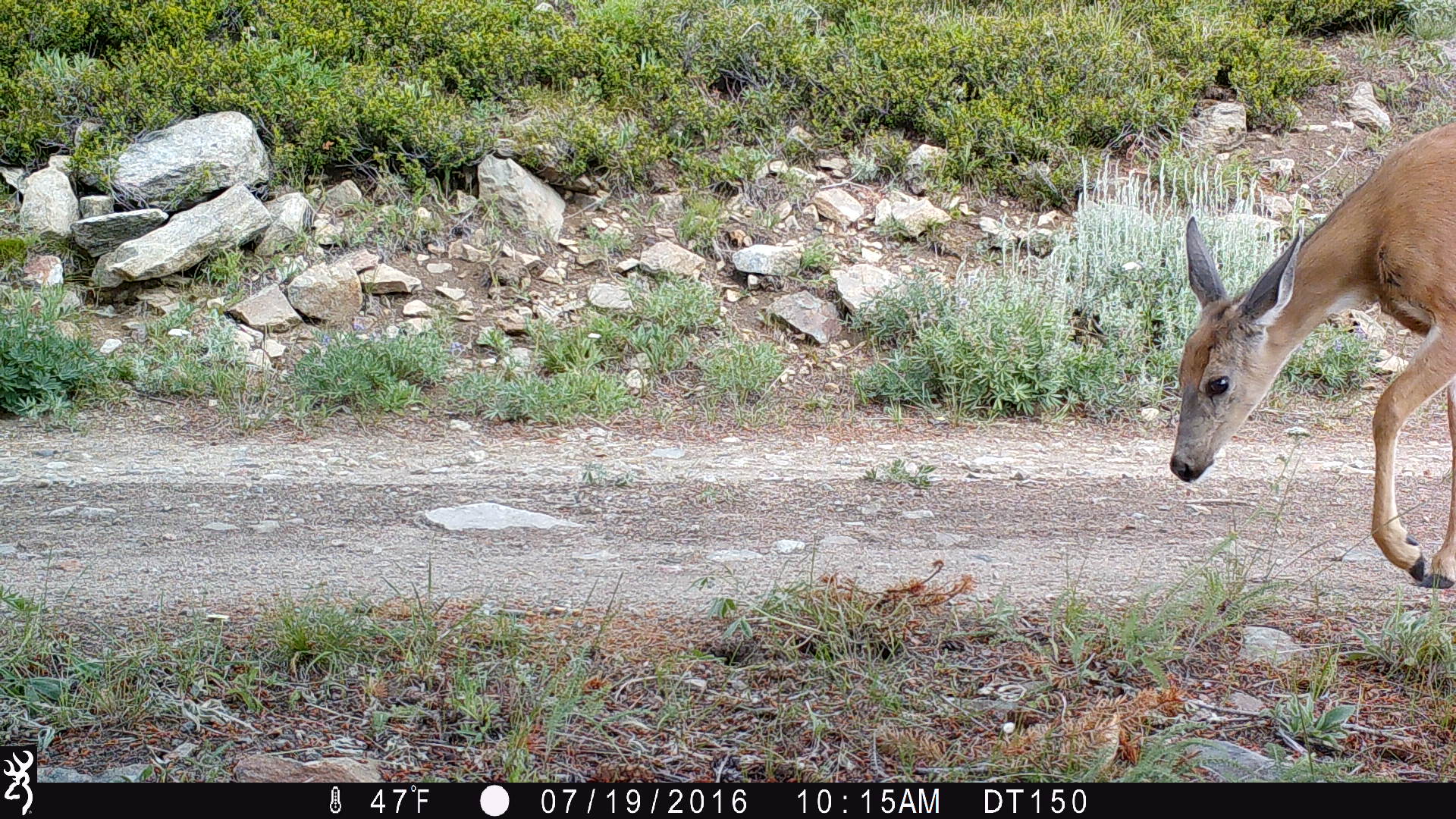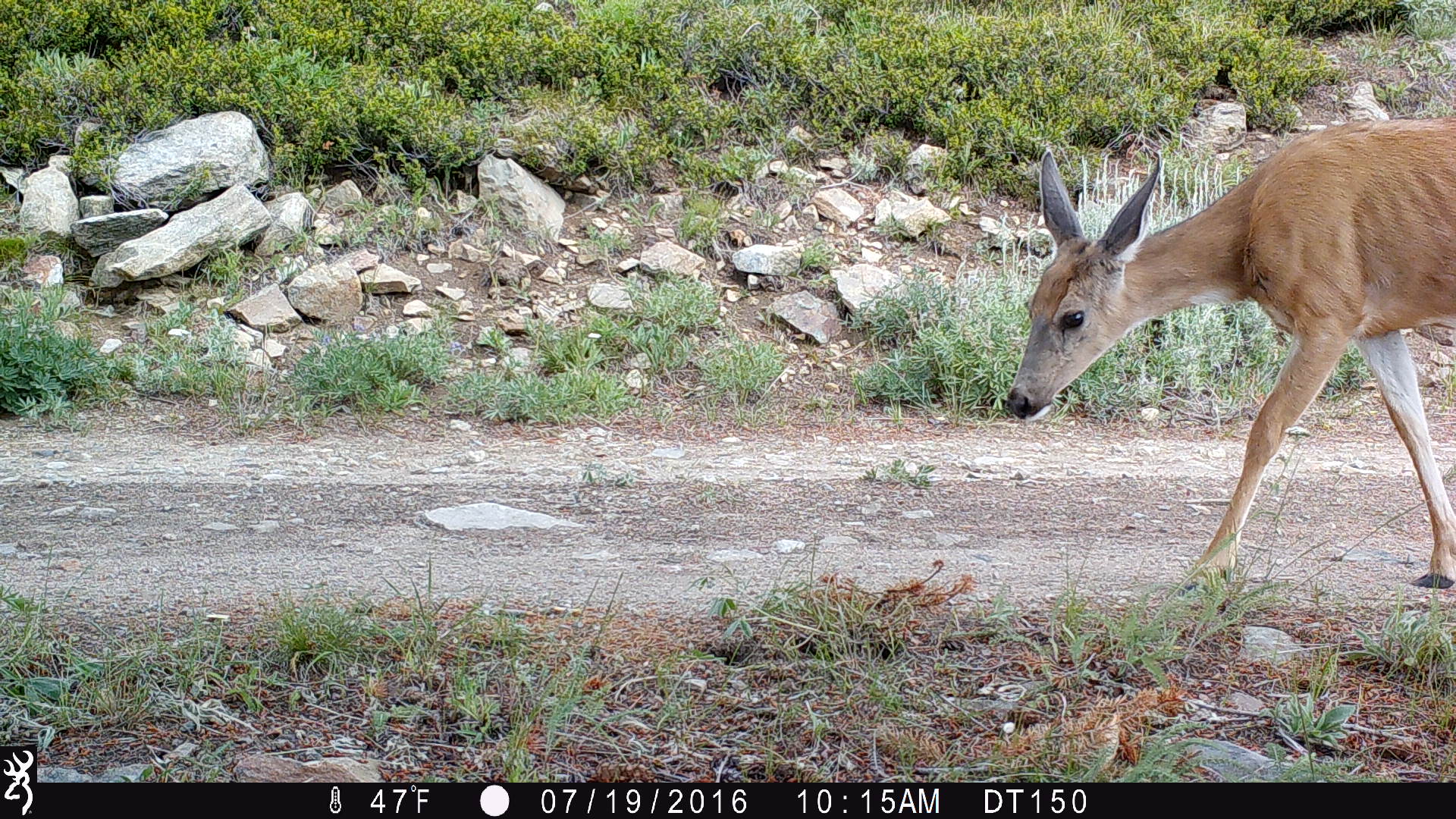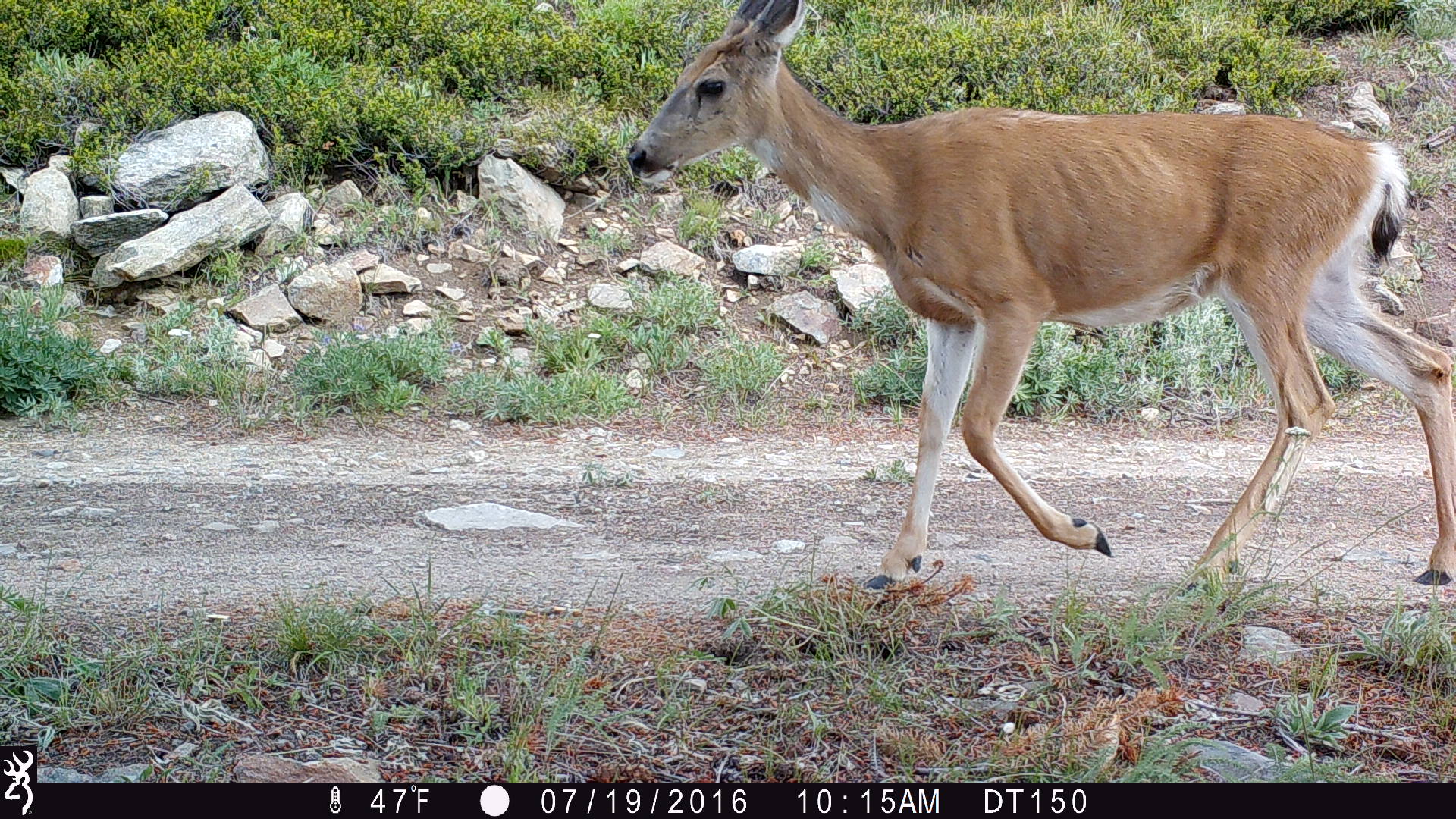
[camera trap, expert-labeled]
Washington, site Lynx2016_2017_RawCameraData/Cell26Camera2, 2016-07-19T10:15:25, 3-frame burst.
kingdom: Animalia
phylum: Chordata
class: Mammalia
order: Artiodactyla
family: Cervidae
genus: Odocoileus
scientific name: Odocoileus hemionus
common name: mule deer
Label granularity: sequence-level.